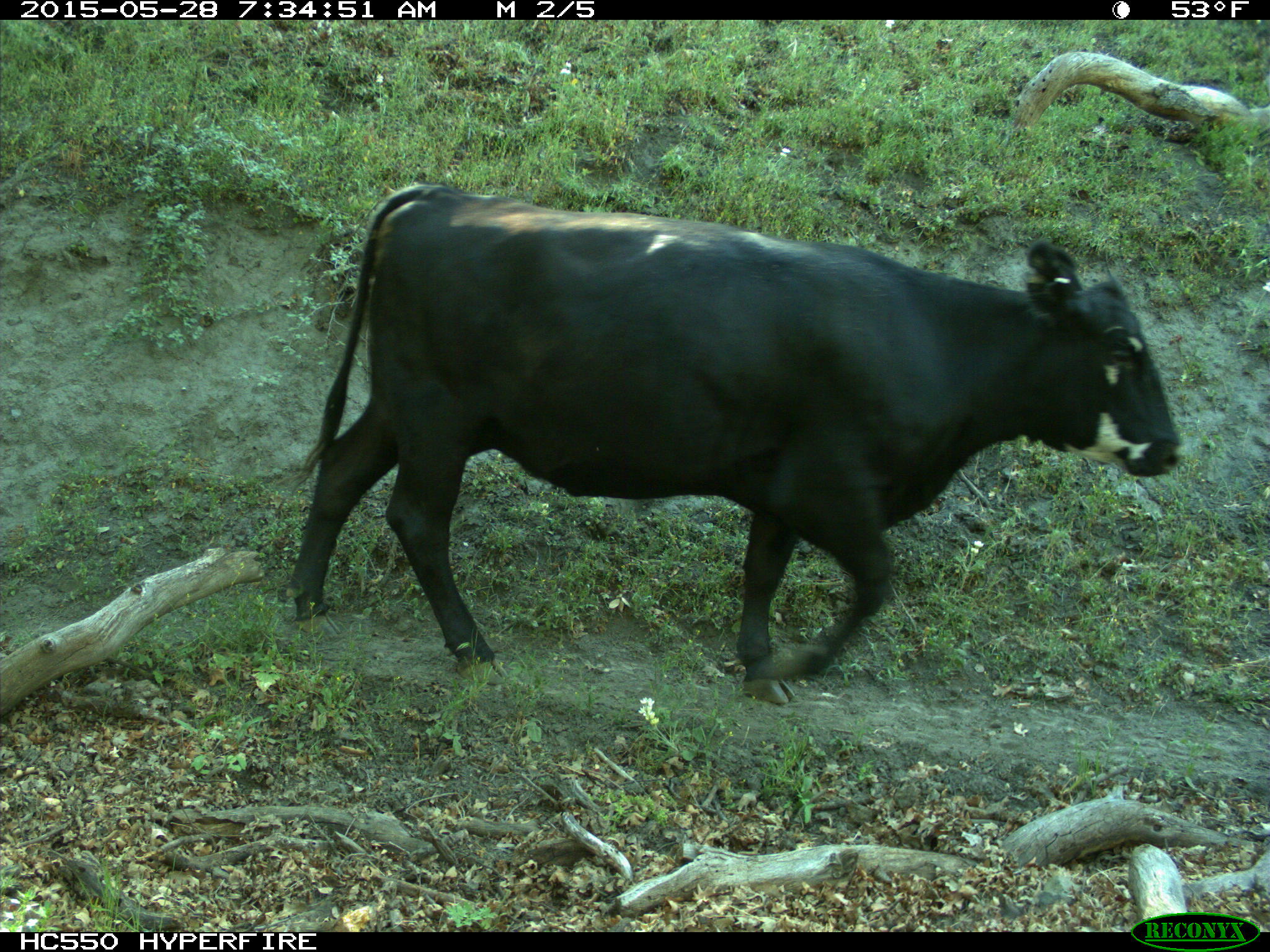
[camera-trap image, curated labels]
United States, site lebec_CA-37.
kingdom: Animalia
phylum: Chordata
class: Mammalia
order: Artiodactyla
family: Bovidae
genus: Bos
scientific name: Bos taurus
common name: domestic cow